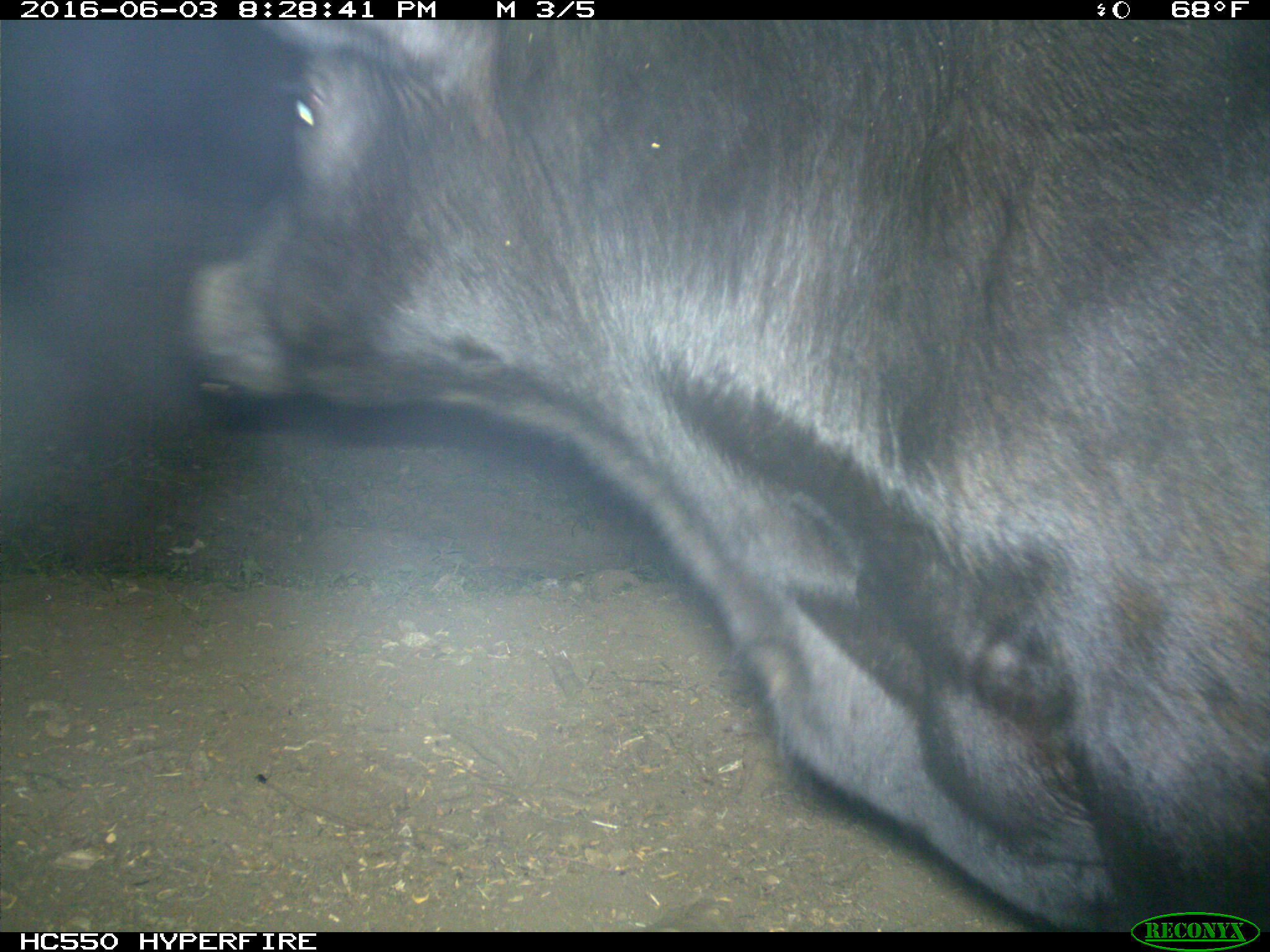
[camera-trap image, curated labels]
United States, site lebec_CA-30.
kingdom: Animalia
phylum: Chordata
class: Mammalia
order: Artiodactyla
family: Bovidae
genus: Bos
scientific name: Bos taurus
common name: domestic cow